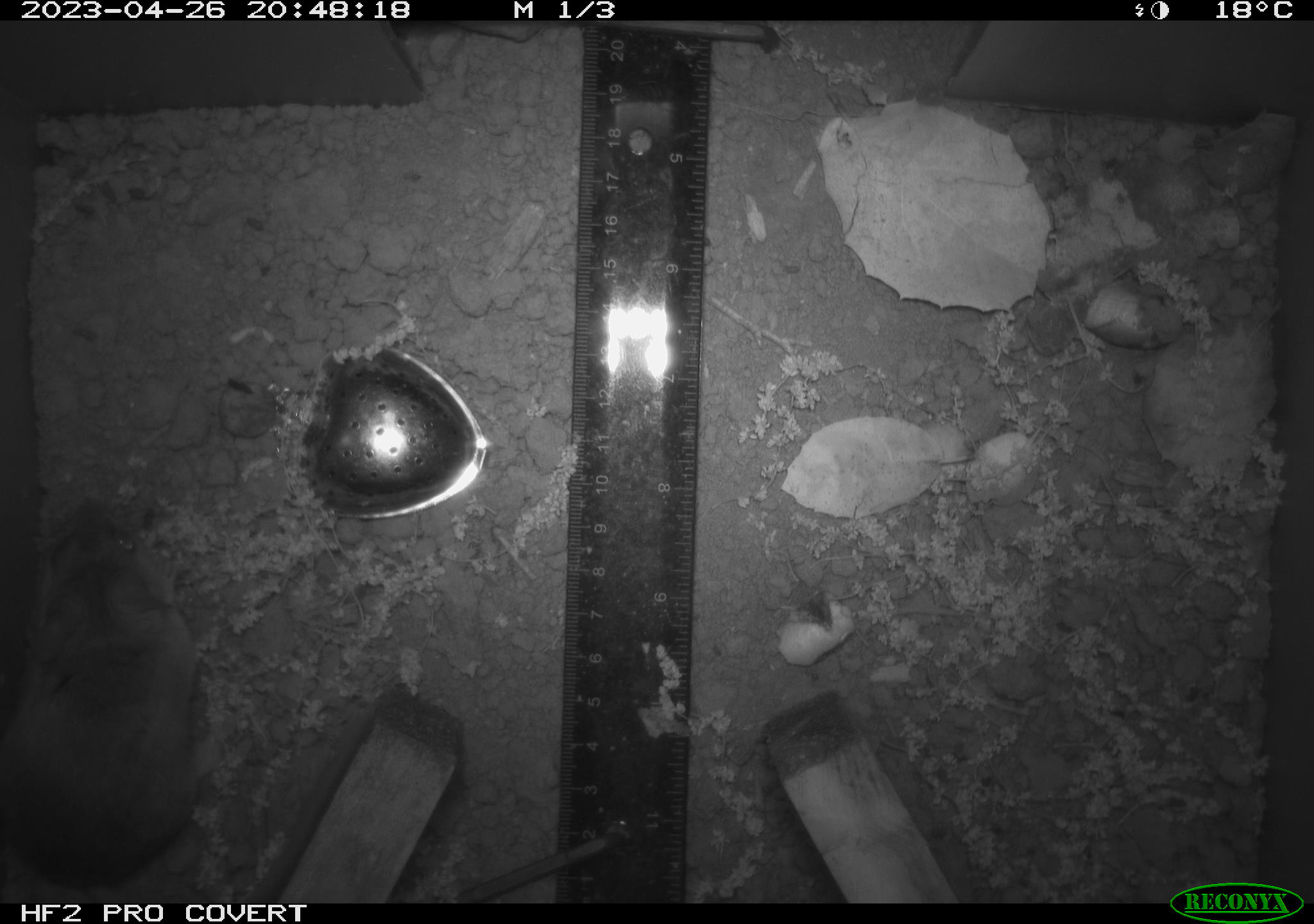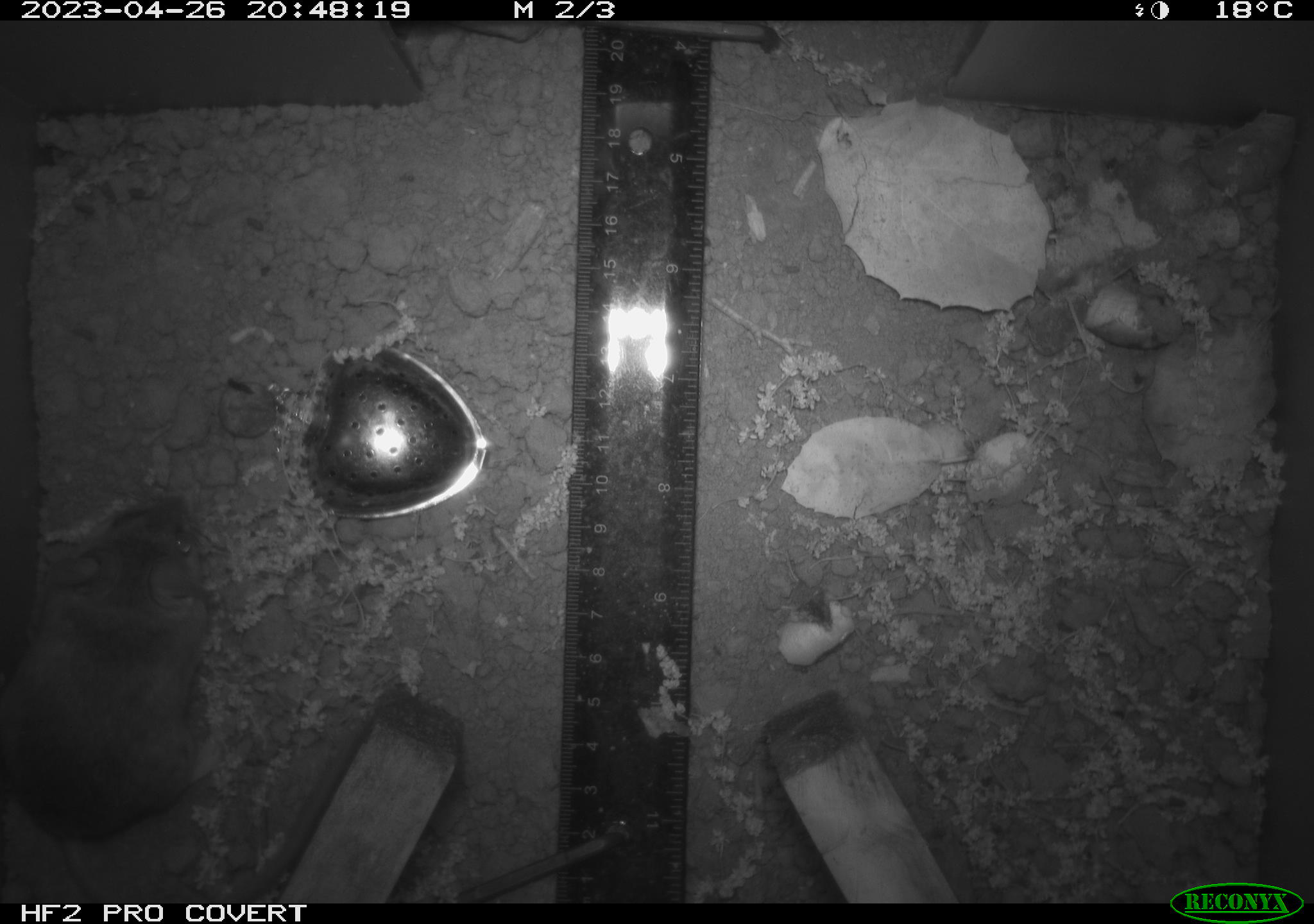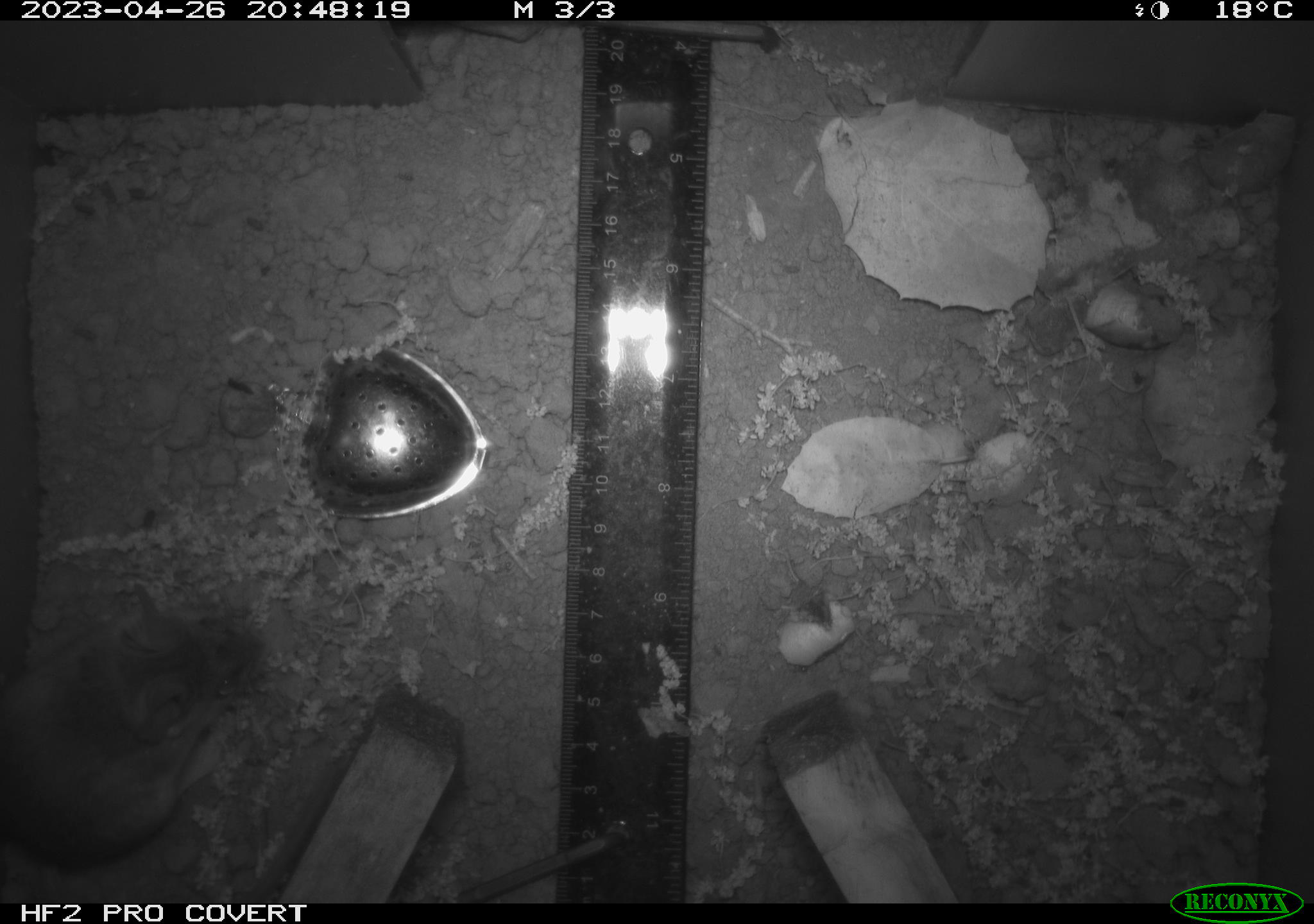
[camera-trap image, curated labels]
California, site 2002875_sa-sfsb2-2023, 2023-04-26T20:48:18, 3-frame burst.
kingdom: Animalia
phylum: Chordata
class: Mammalia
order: Rodentia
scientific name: Rodentia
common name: mouse species